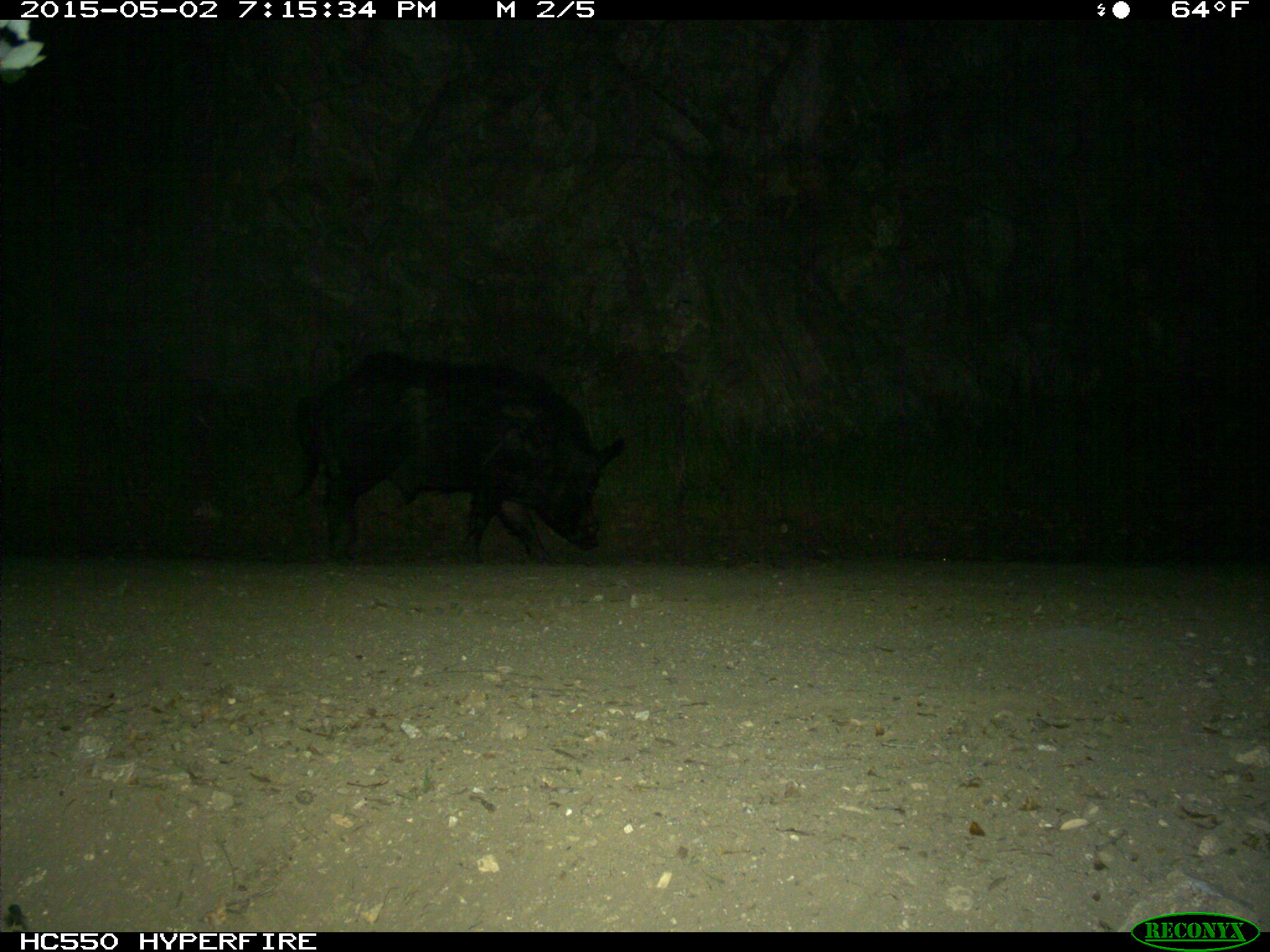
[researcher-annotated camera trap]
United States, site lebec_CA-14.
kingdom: Animalia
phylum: Chordata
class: Mammalia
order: Artiodactyla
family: Suidae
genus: Sus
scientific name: Sus scrofa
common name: wild boar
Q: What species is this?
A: Sus scrofa (wild boar).